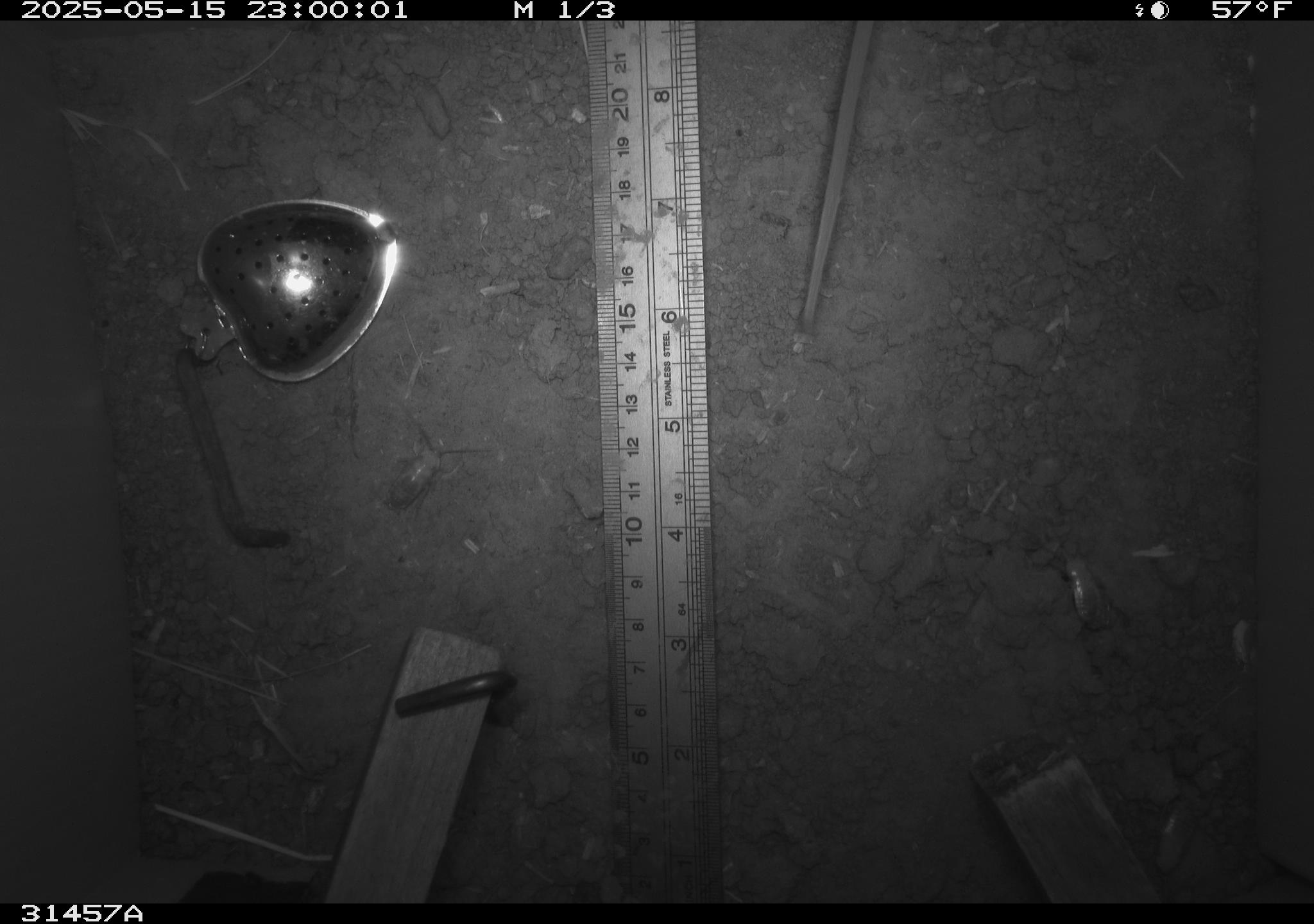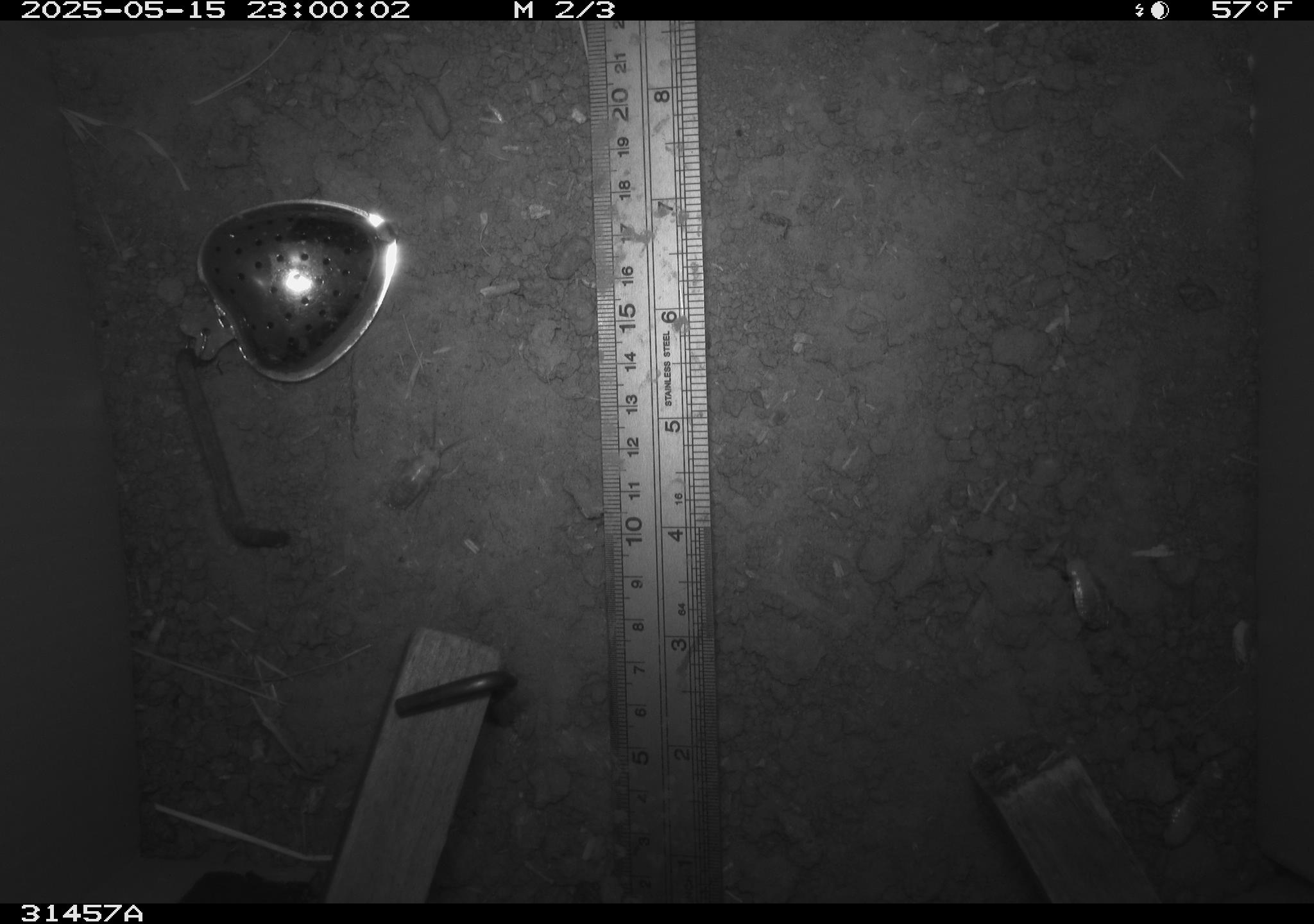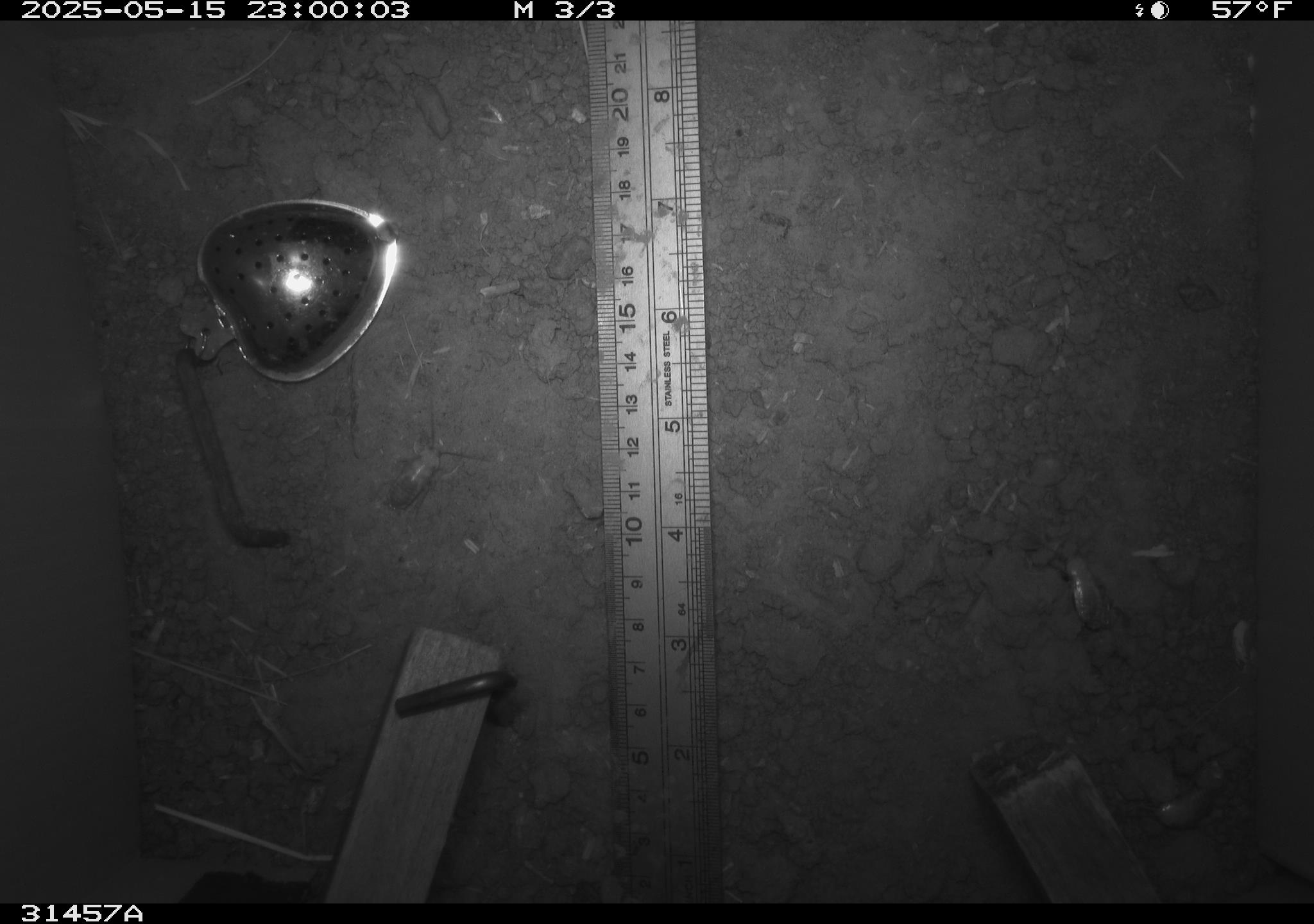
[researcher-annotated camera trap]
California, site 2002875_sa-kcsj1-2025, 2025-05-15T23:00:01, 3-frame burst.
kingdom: Animalia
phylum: Chordata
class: Mammalia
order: Rodentia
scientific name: Rodentia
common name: rodent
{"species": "rodent (Rodentia)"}